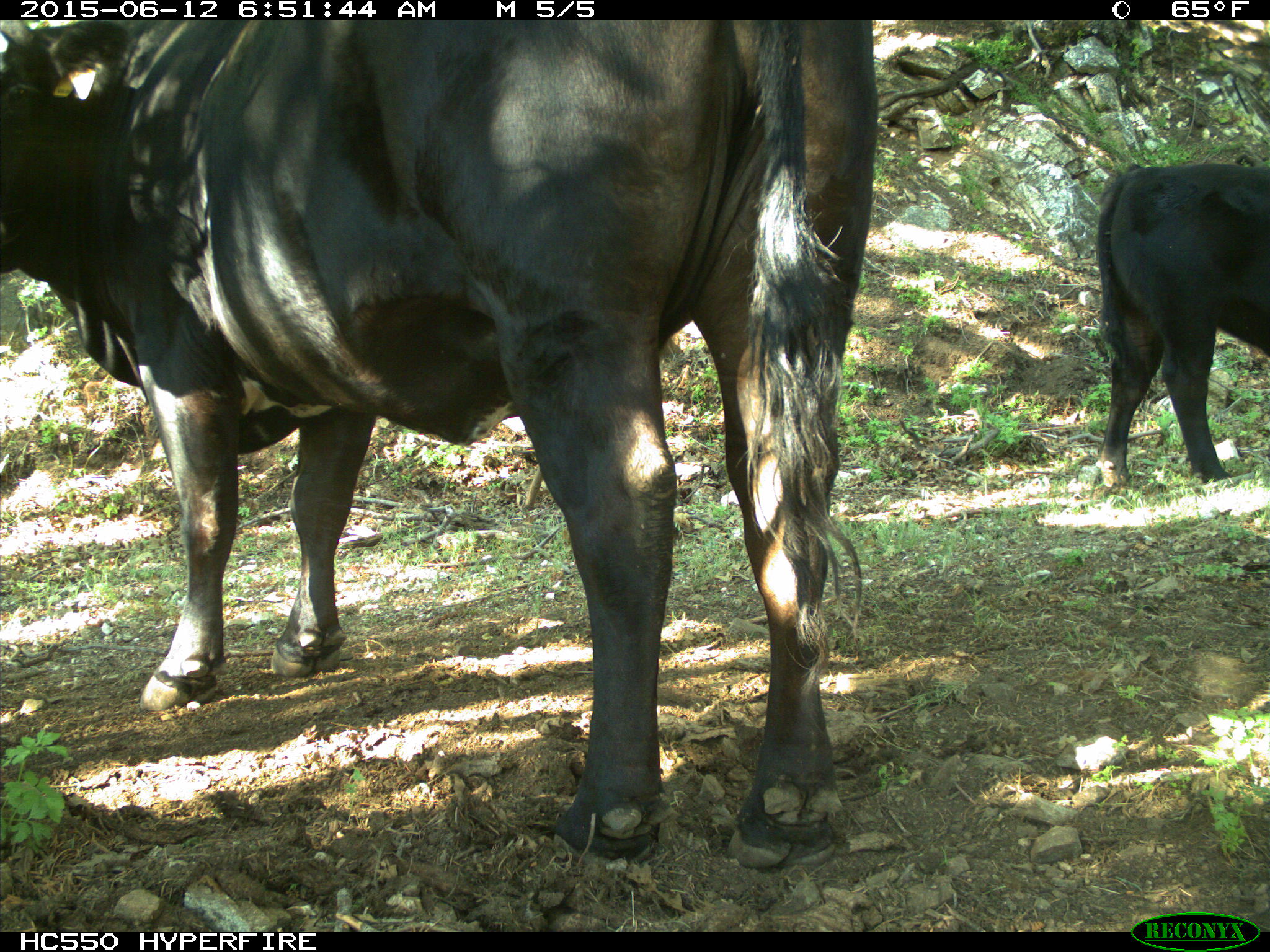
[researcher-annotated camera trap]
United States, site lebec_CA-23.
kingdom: Animalia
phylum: Chordata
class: Mammalia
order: Artiodactyla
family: Bovidae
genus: Bos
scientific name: Bos taurus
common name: domestic cow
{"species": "Bos taurus (domestic cow)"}